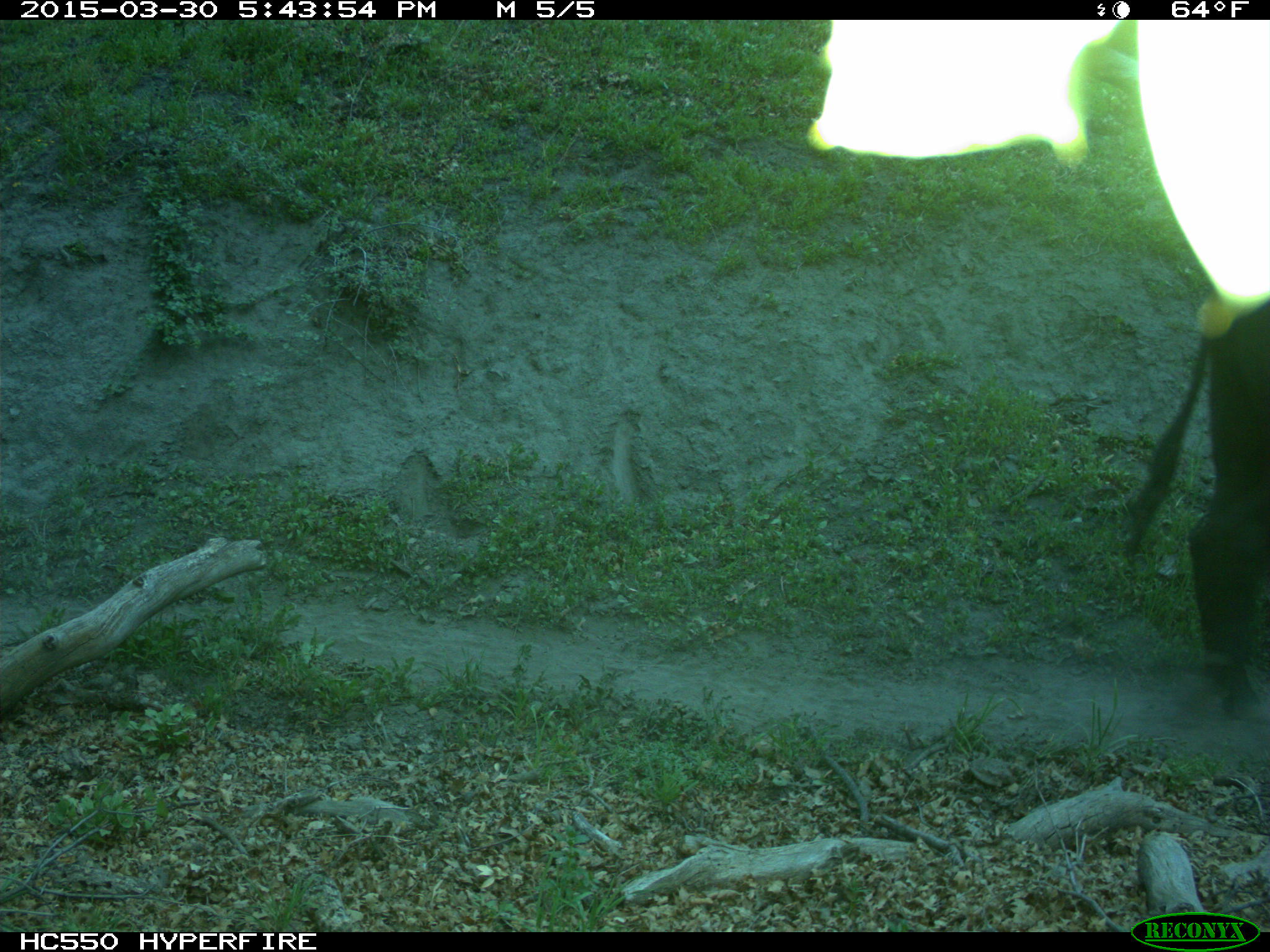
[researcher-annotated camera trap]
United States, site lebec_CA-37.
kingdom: Animalia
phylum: Chordata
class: Mammalia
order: Artiodactyla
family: Bovidae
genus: Bos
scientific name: Bos taurus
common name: domestic cow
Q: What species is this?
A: Bos taurus (domestic cow).